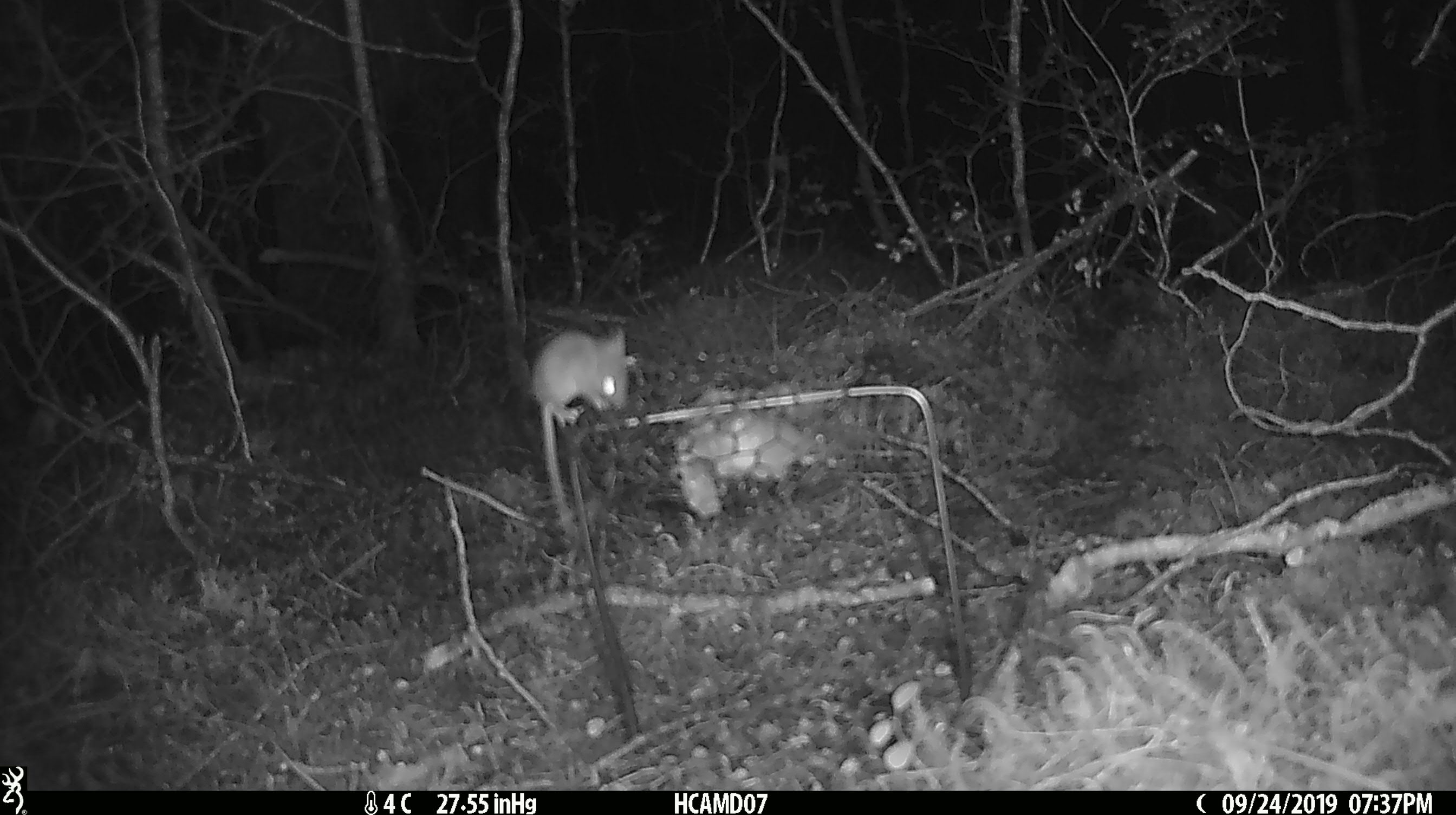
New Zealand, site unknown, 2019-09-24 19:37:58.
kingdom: Animalia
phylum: Chordata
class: Mammalia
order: Rodentia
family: Muridae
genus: Mus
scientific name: Mus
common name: mouse